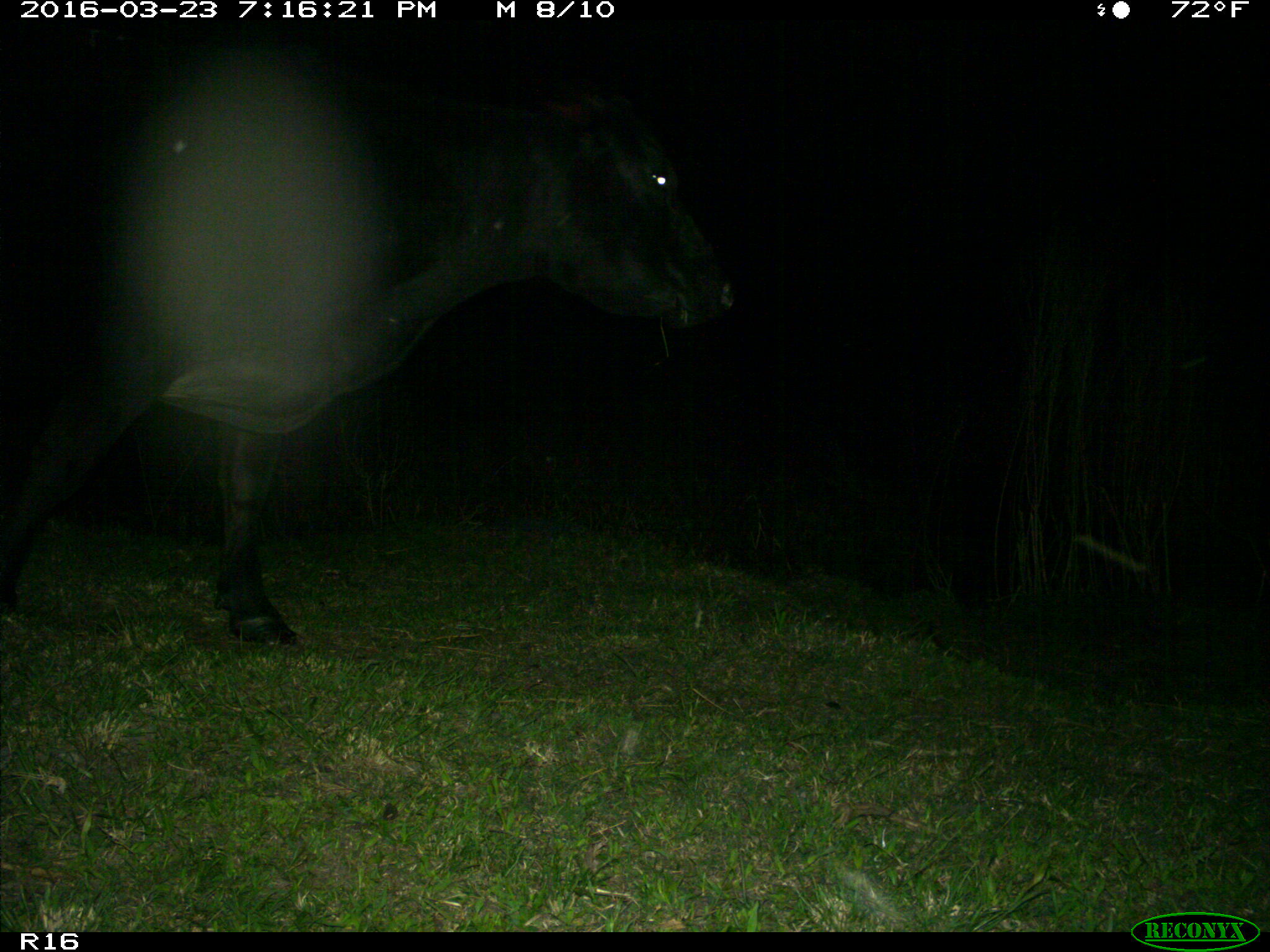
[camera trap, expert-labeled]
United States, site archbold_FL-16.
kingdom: Animalia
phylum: Chordata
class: Mammalia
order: Artiodactyla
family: Bovidae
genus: Bos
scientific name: Bos taurus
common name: domestic cow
Bos taurus (domestic cow).